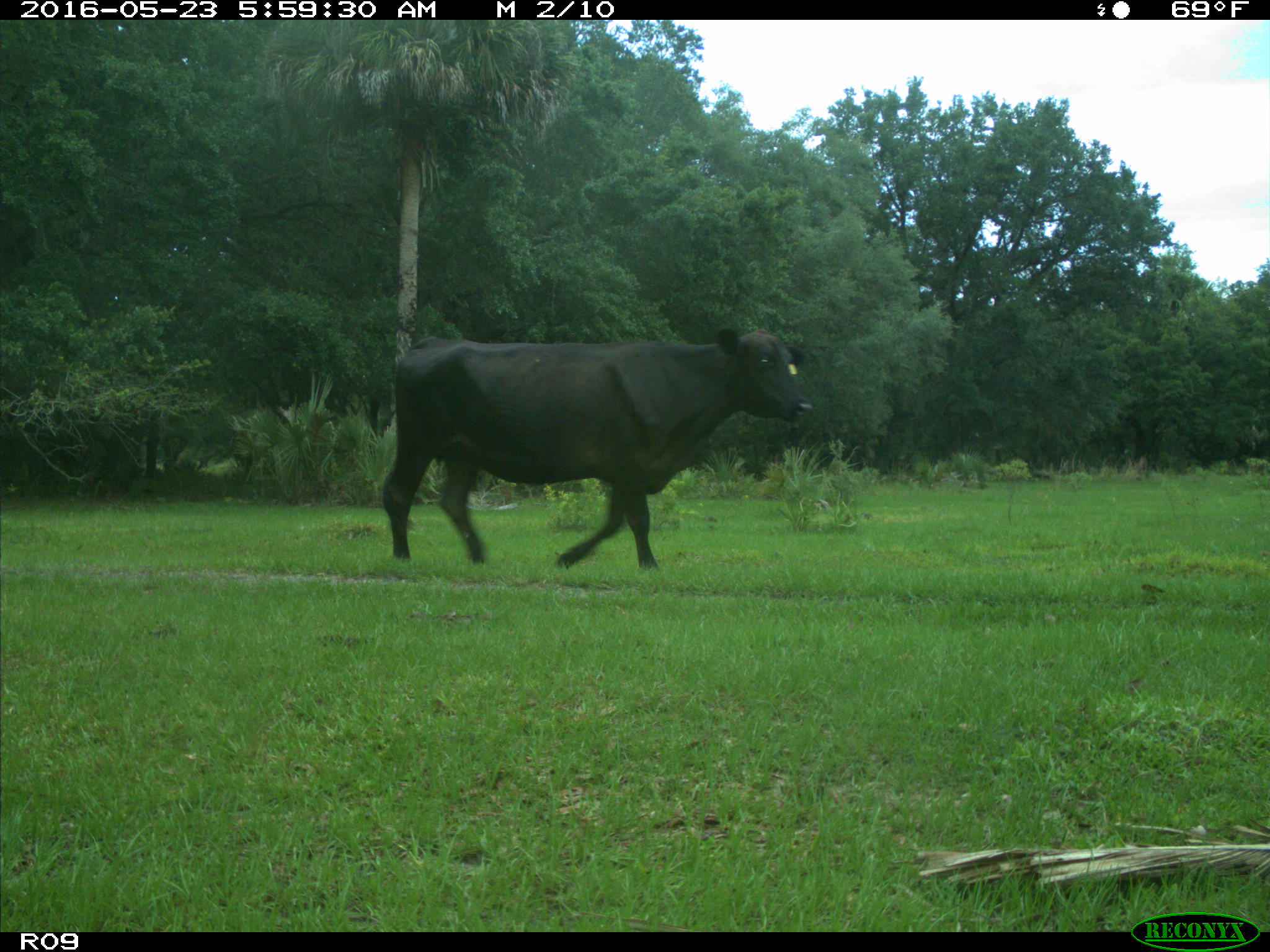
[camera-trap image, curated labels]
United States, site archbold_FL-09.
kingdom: Animalia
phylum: Chordata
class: Mammalia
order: Artiodactyla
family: Bovidae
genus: Bos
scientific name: Bos taurus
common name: domestic cow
Bos taurus (domestic cow).